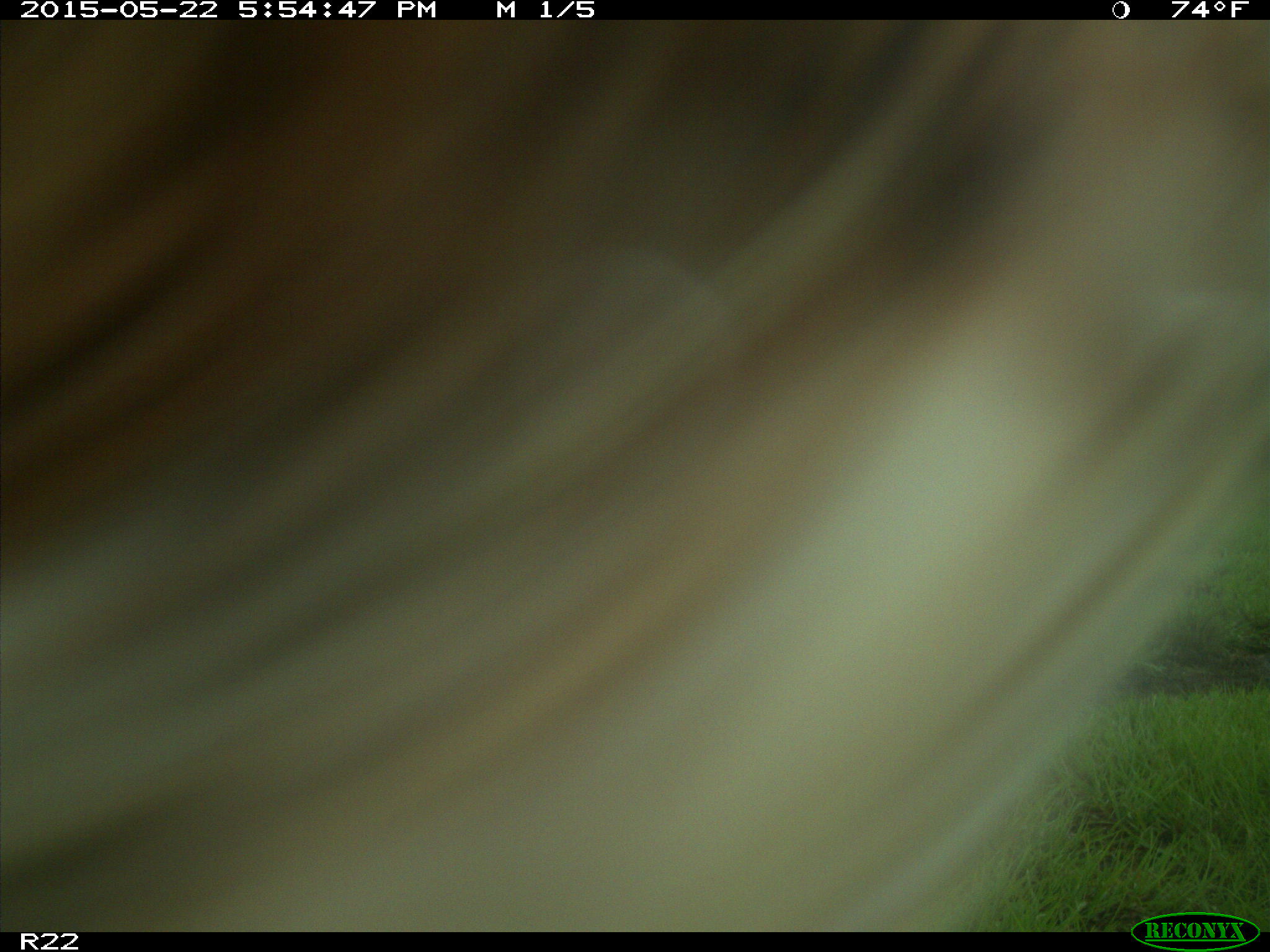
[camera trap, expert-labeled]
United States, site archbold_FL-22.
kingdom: Animalia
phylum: Chordata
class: Mammalia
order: Artiodactyla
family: Bovidae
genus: Bos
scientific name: Bos taurus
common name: domestic cow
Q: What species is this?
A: Bos taurus (domestic cow).